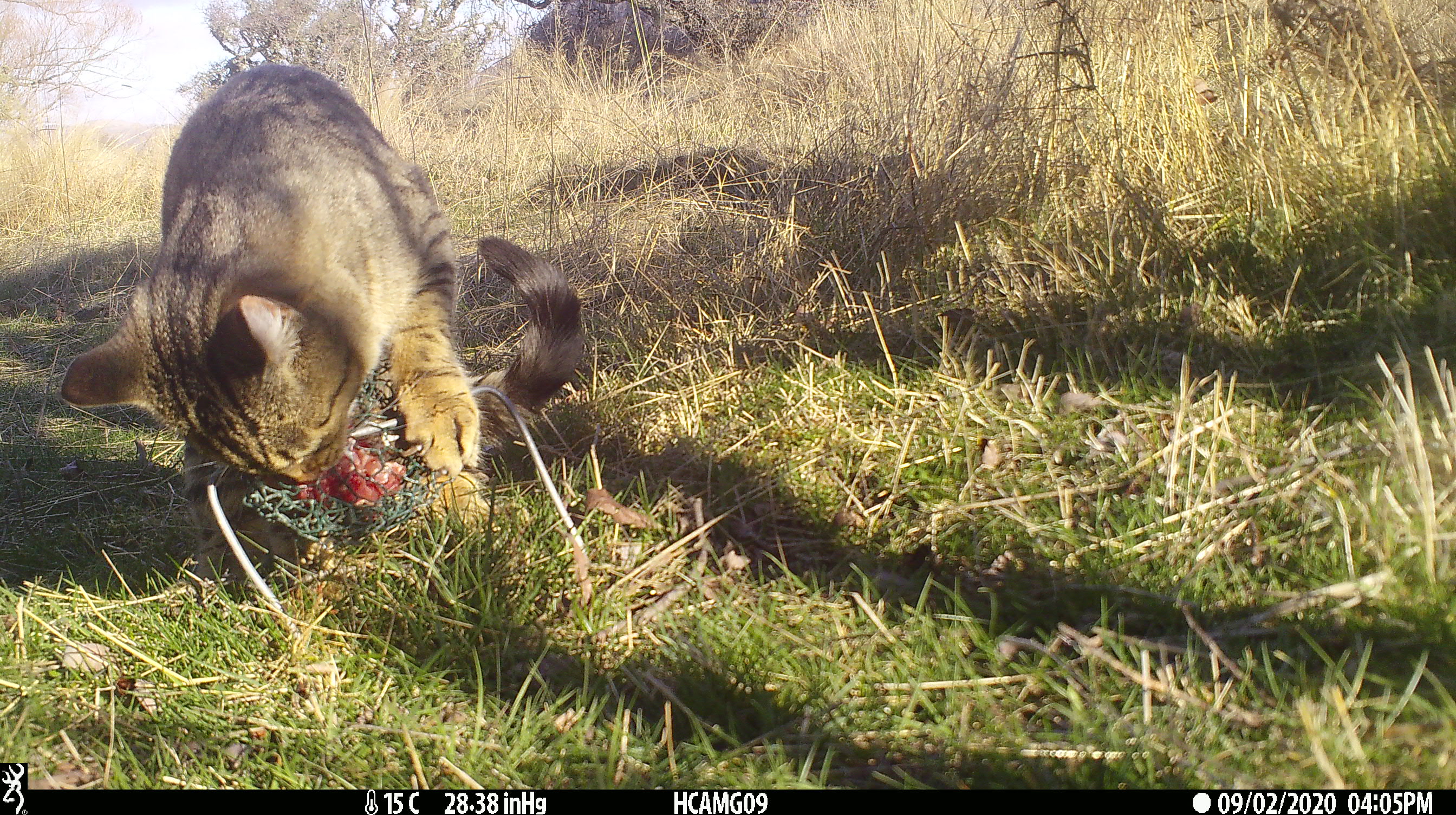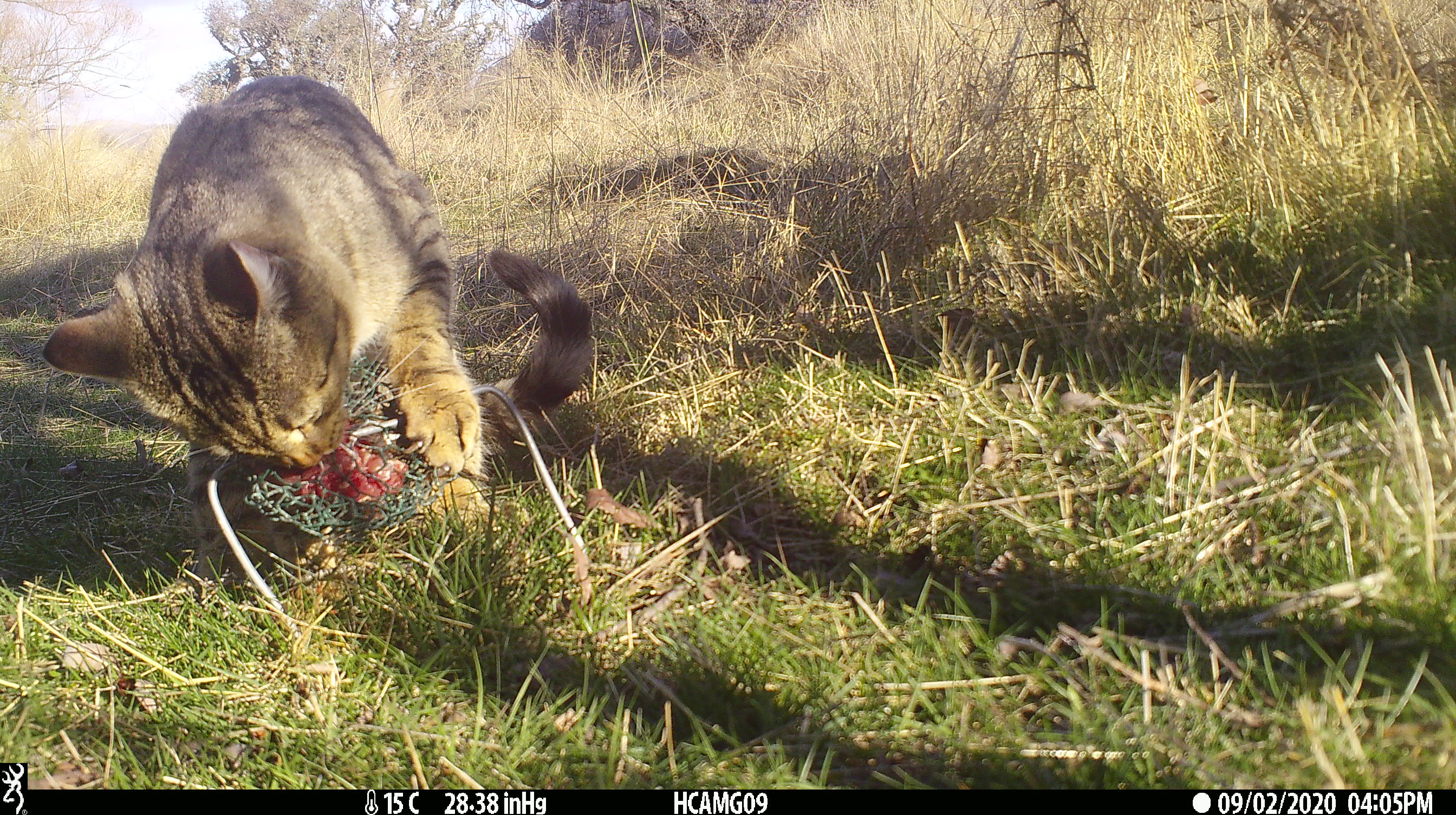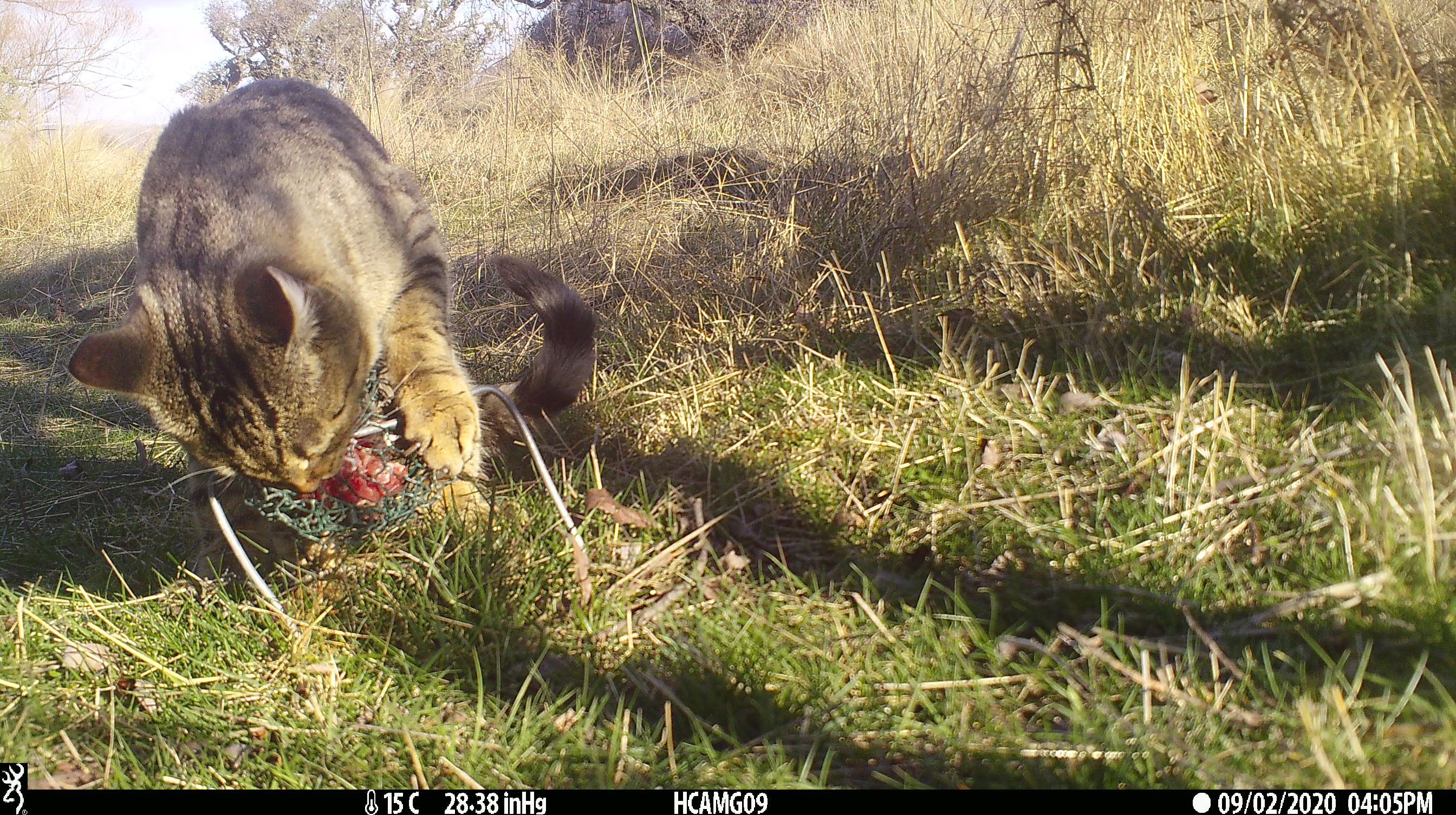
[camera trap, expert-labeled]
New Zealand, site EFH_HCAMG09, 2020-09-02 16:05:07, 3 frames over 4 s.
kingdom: Animalia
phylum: Chordata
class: Mammalia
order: Carnivora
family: Felidae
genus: Felis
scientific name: Felis catus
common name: domestic cat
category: cat